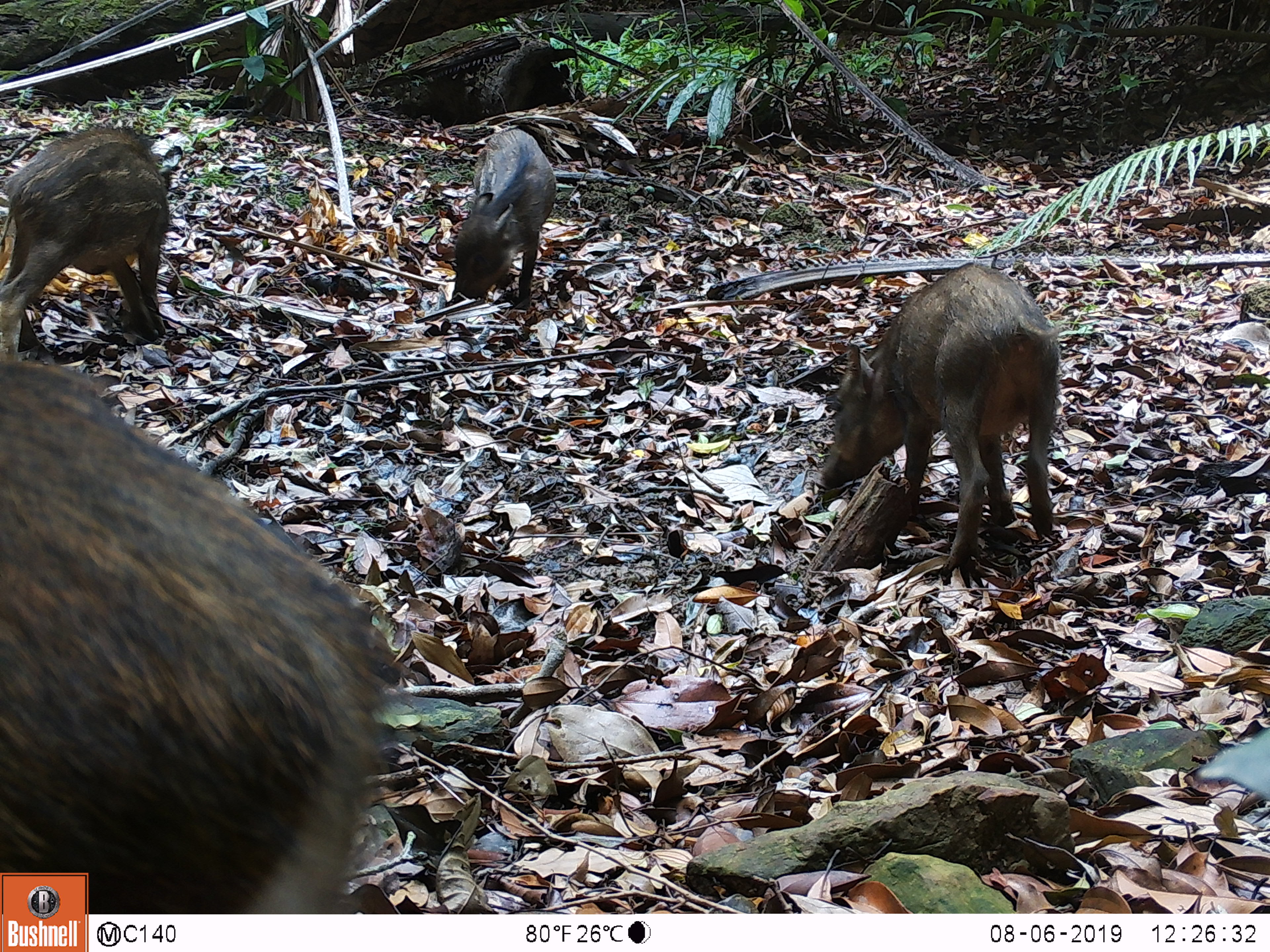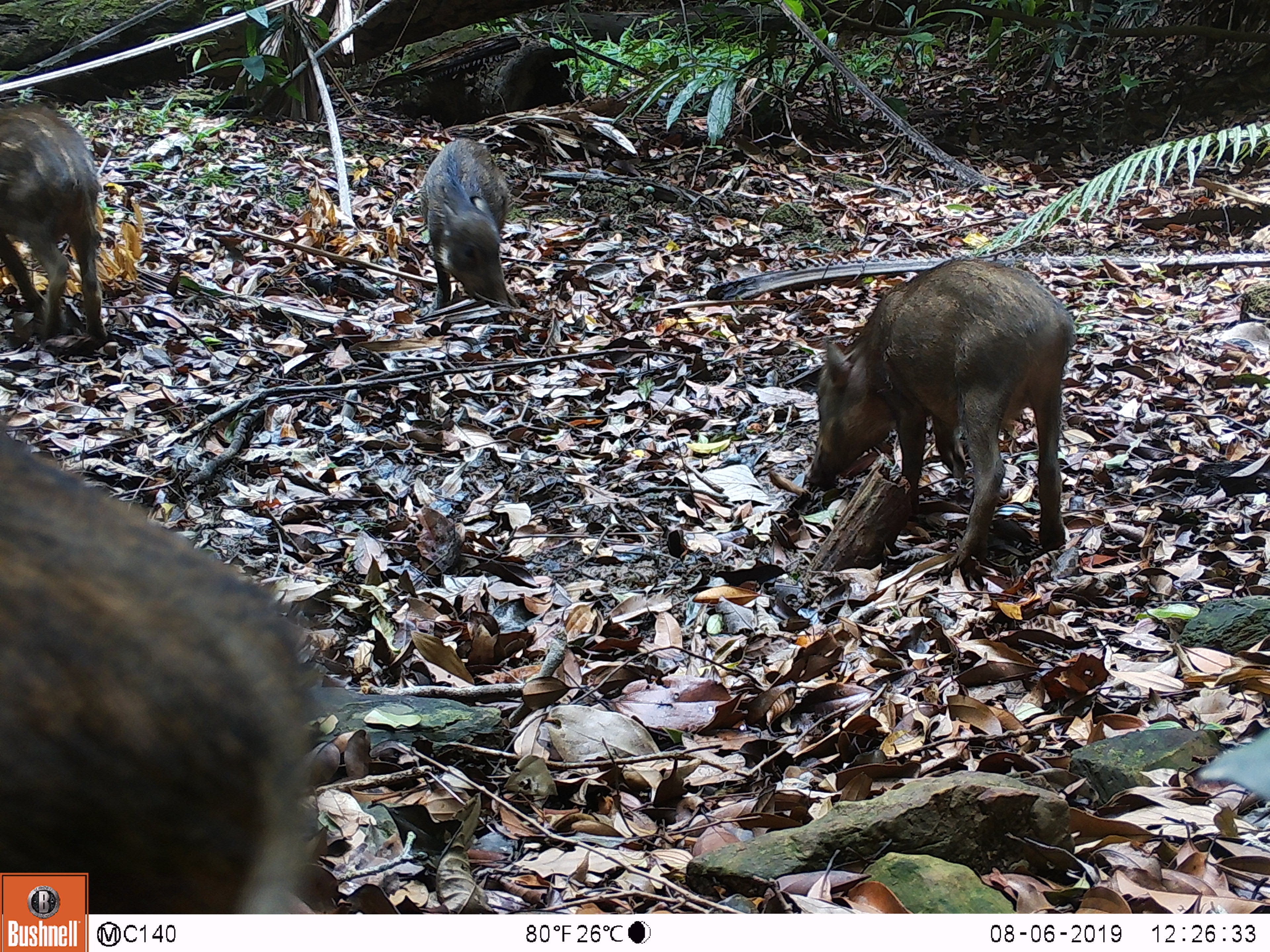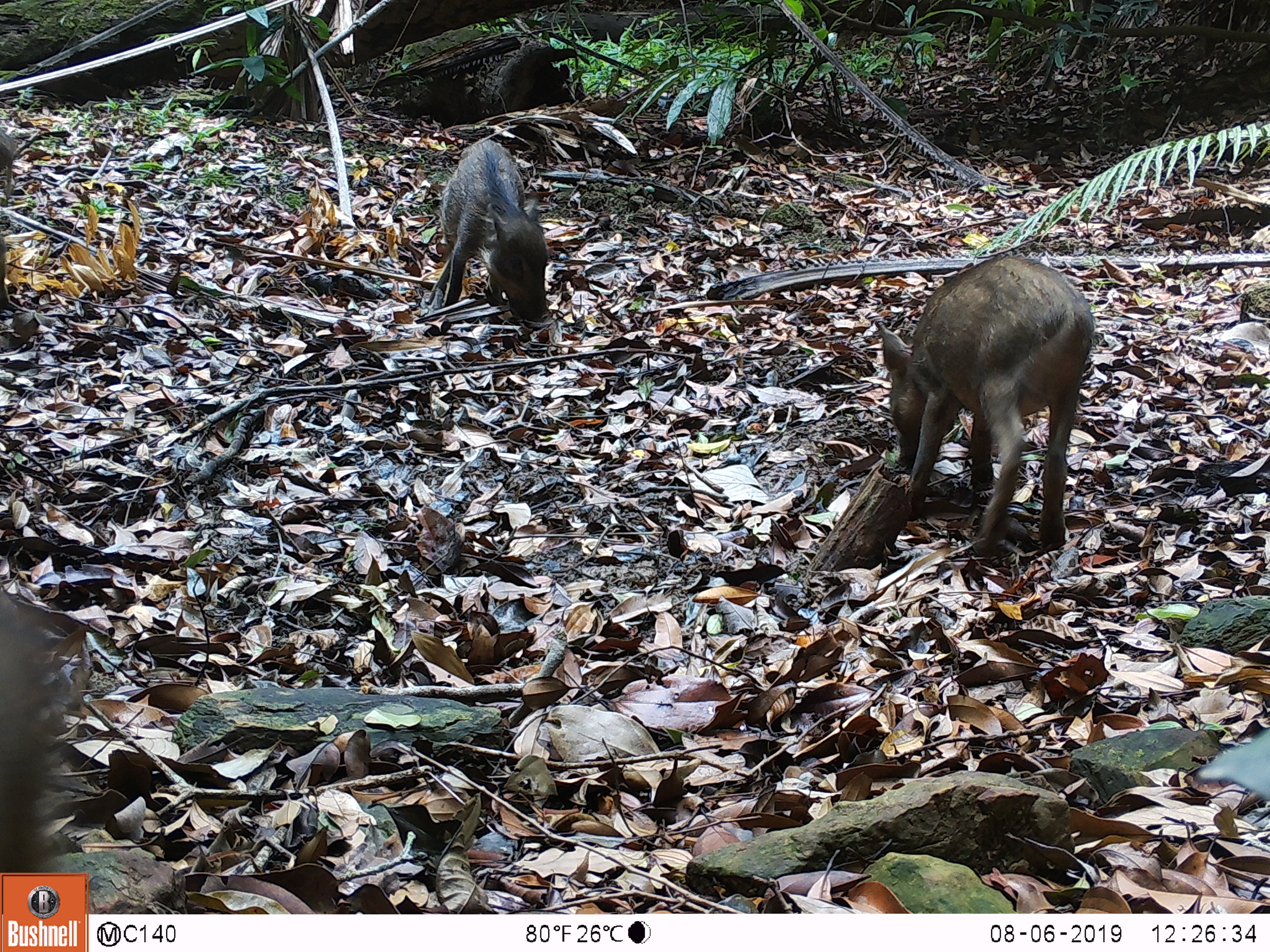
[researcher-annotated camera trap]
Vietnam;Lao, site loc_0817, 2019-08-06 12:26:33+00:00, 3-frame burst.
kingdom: Animalia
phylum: Chordata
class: Mammalia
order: Artiodactyla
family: Suidae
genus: Sus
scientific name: Sus scrofa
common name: eurasian wild pig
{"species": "eurasian wild pig (Sus scrofa)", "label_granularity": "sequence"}